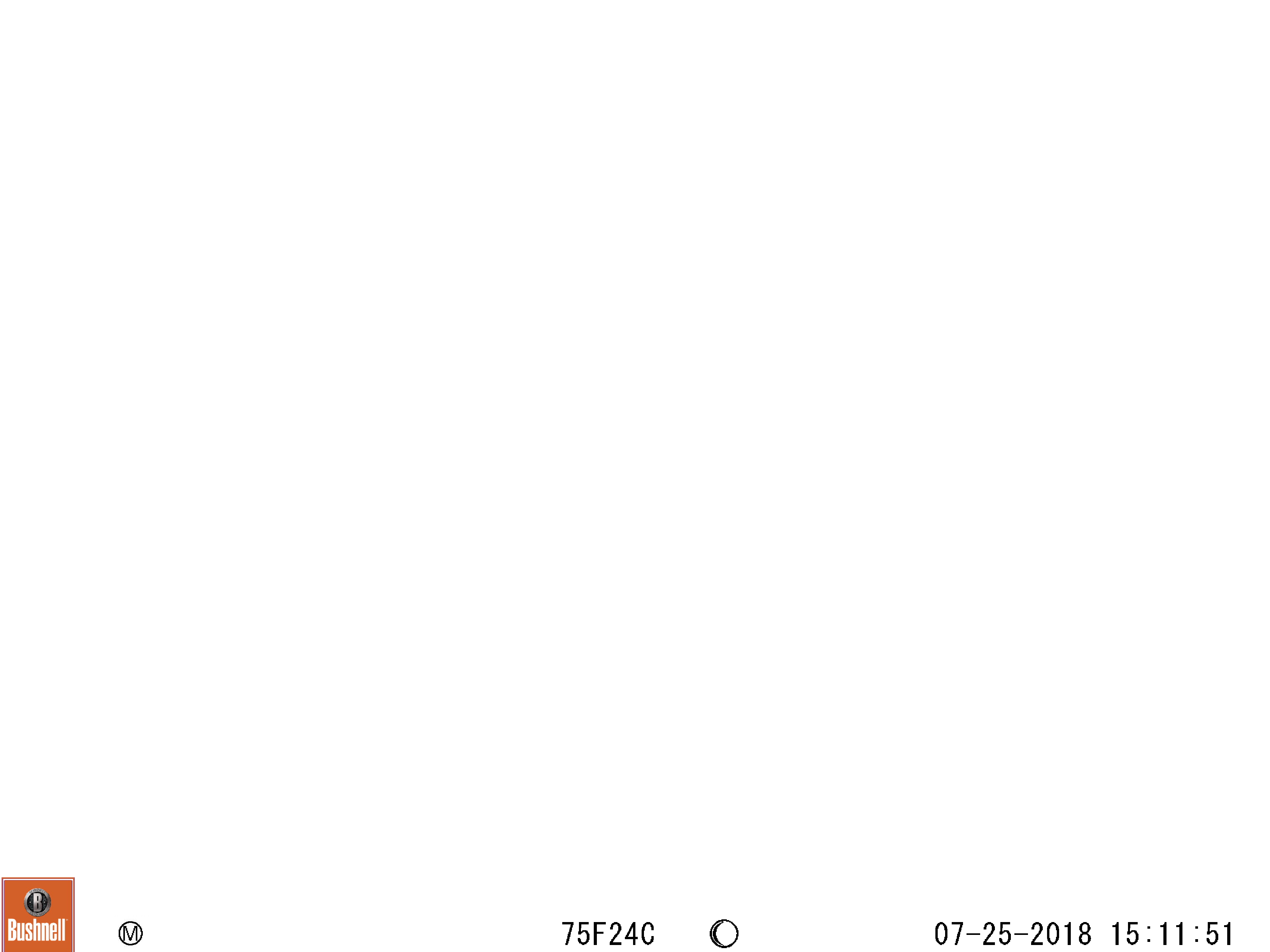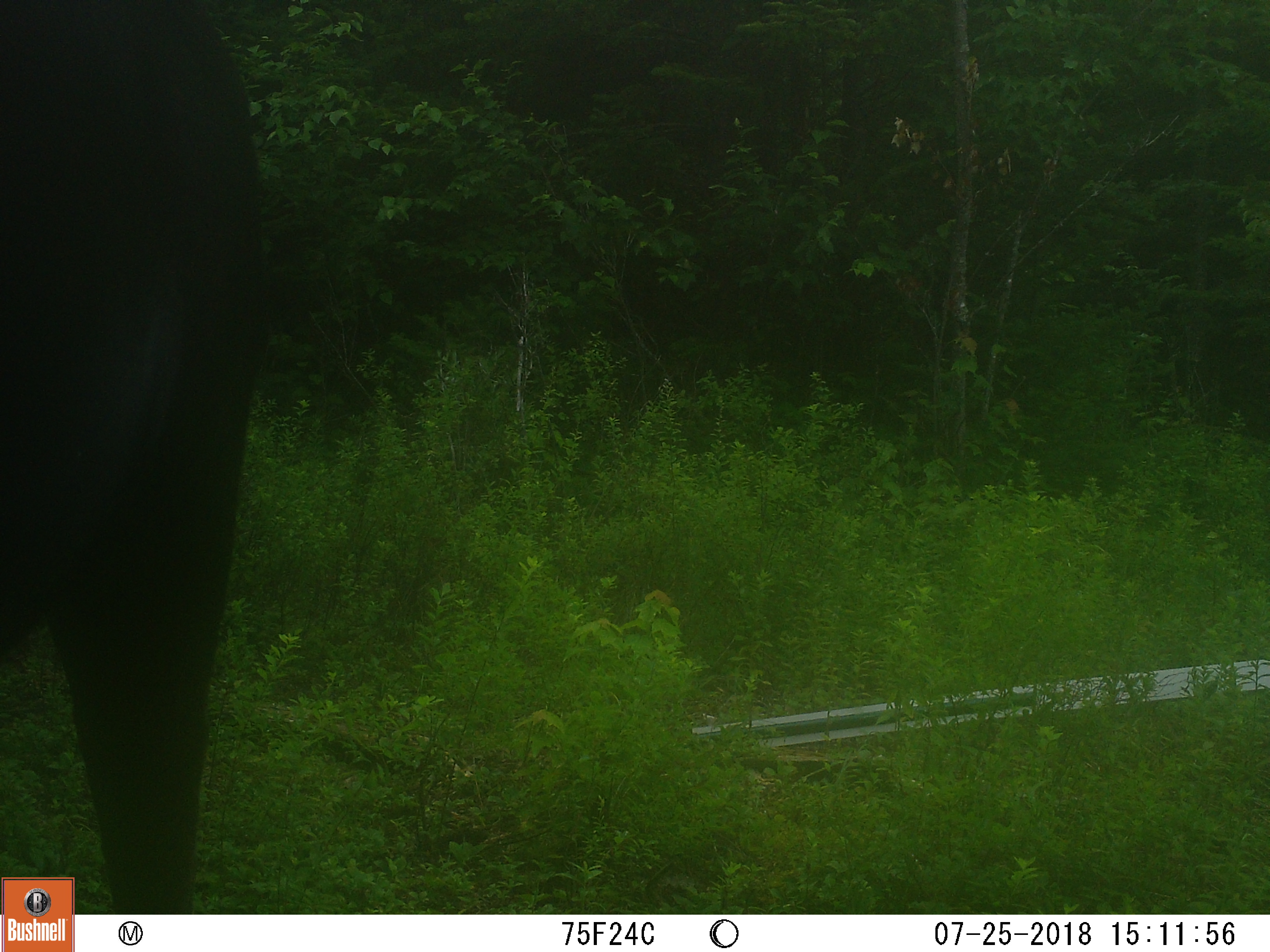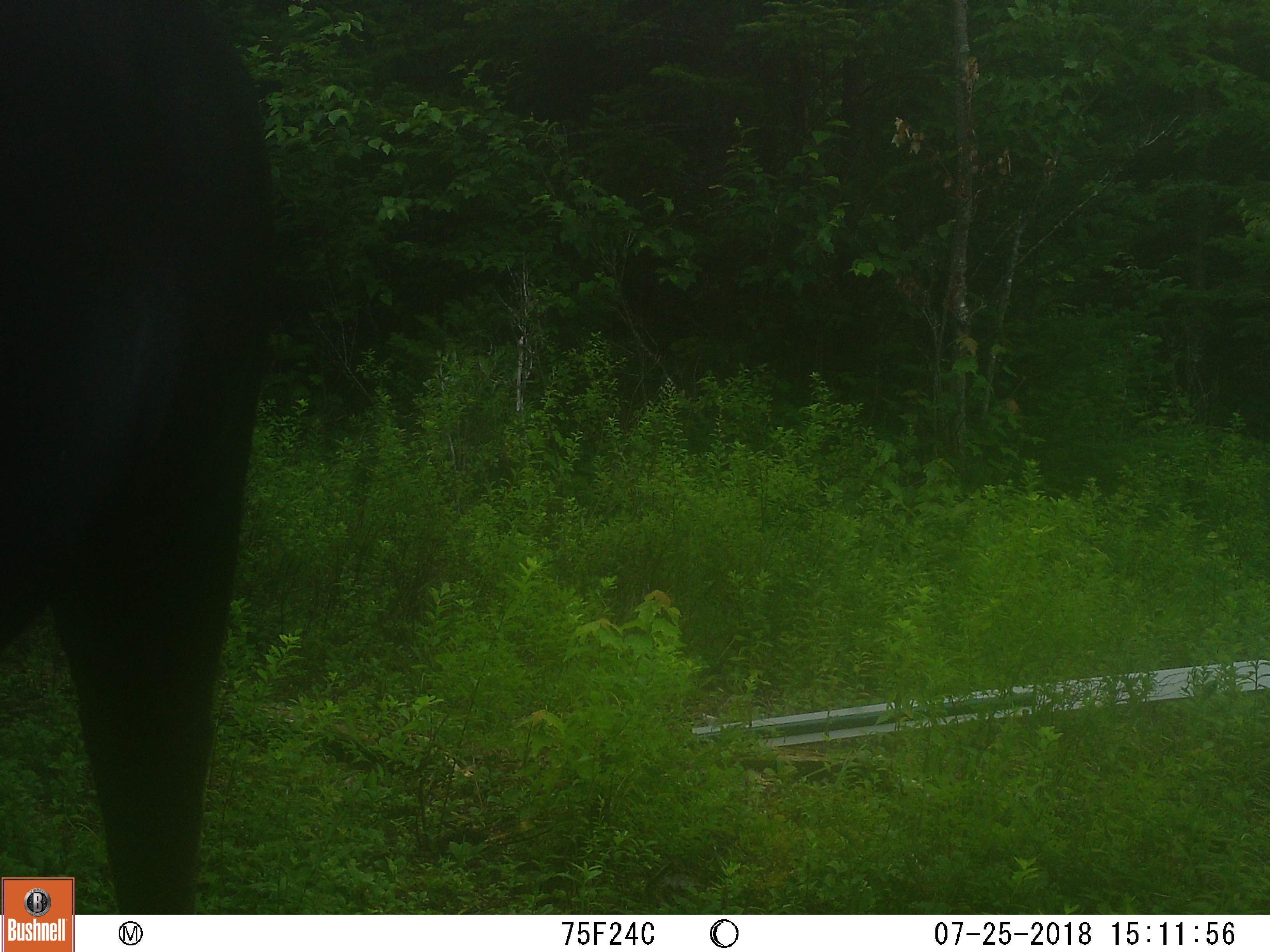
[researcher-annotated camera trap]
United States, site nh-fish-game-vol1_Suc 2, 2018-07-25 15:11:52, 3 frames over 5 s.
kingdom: Animalia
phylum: Chordata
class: Mammalia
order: Artiodactyla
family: Cervidae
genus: Alces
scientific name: Alces alces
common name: moose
Moose (Alces alces).